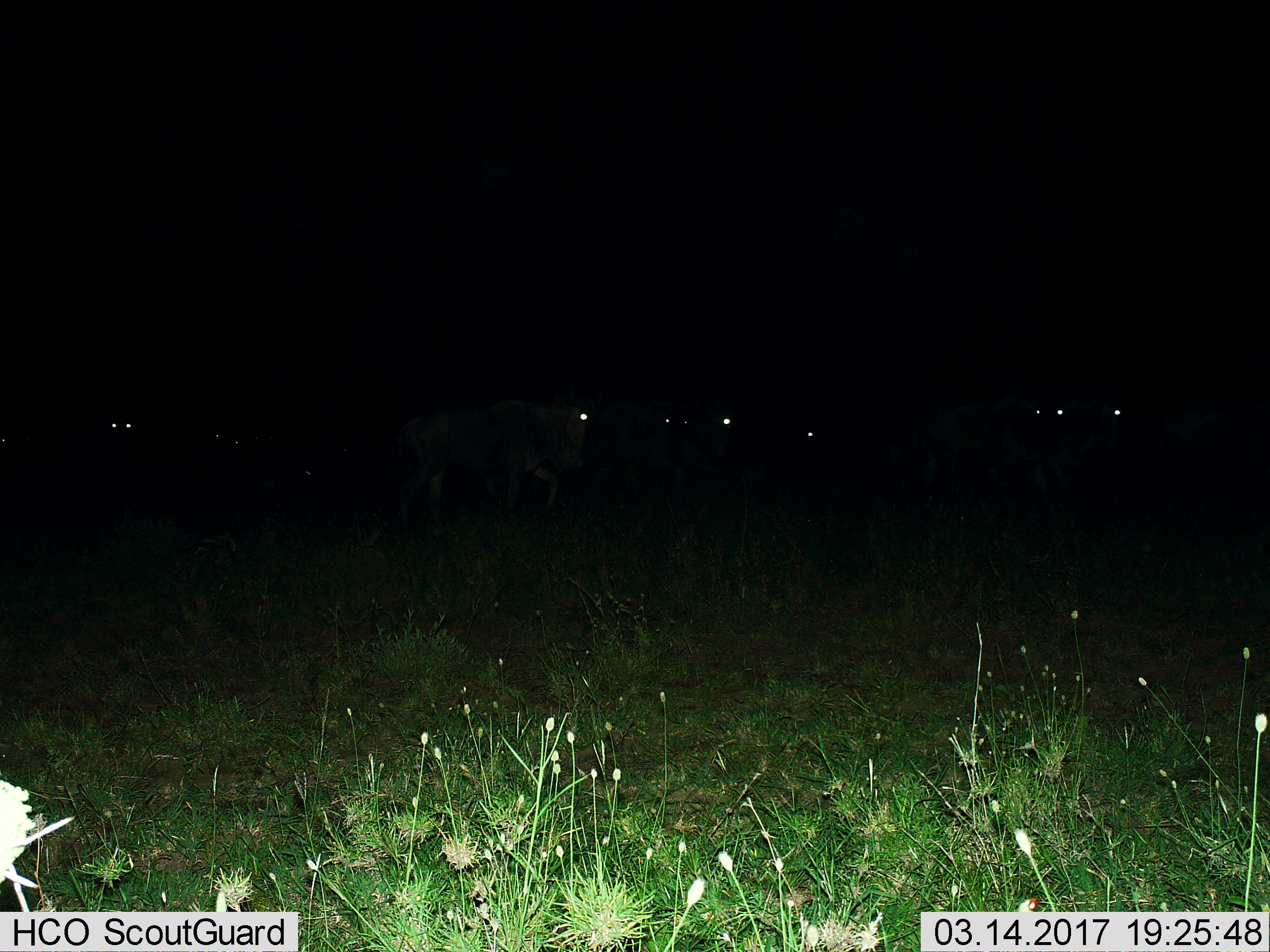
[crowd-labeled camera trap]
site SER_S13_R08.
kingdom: Animalia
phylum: Chordata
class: Mammalia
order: Artiodactyla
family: Bovidae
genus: Connochaetes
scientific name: Connochaetes taurinus taurinus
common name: blue wildebeest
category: wildebeestblue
Wildebeestblue (blue wildebeest) (Connochaetes taurinus taurinus), count 9. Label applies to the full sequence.